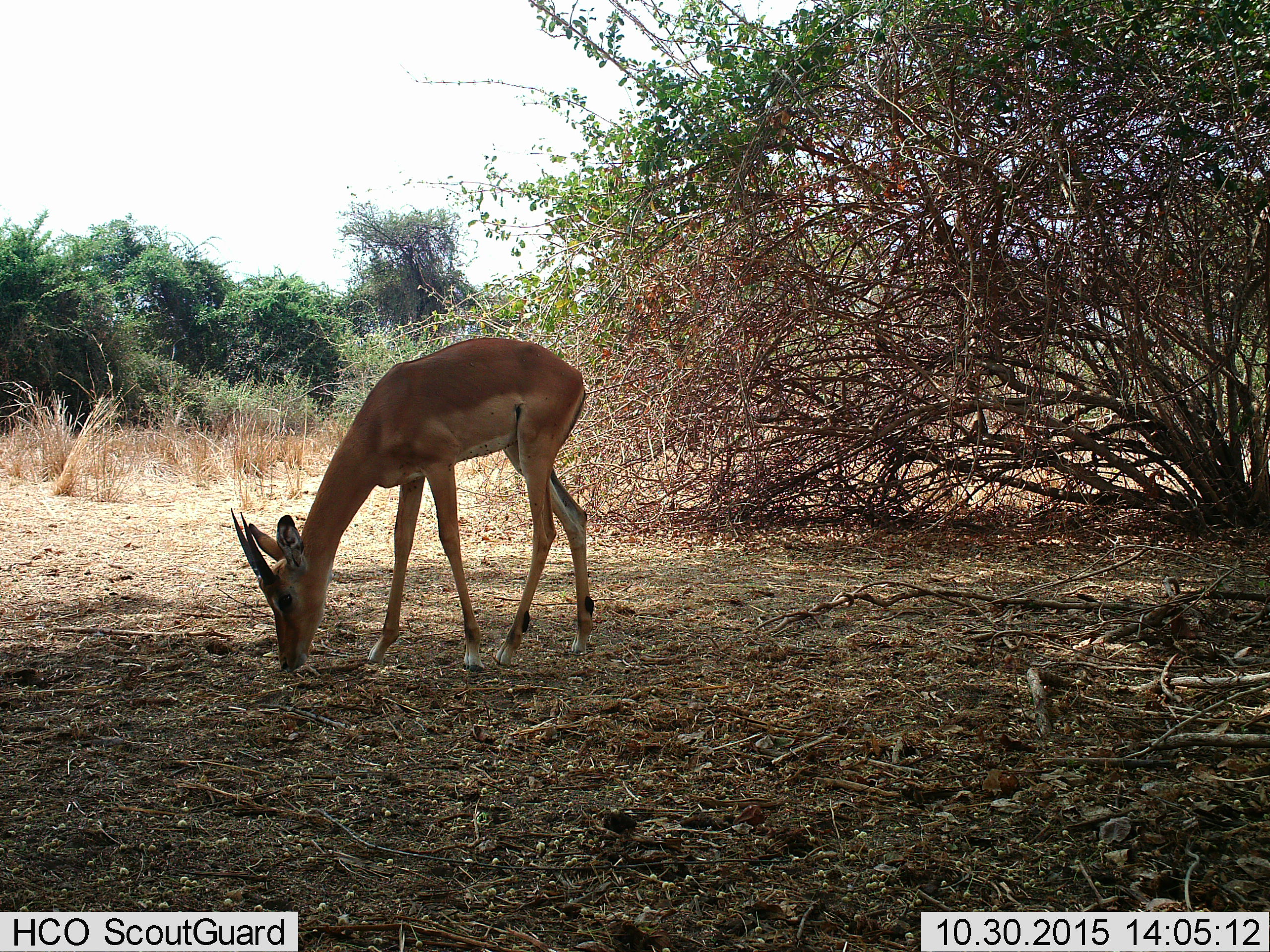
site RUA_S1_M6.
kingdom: Animalia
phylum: Chordata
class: Mammalia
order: Artiodactyla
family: Bovidae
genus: Aepyceros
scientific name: Aepyceros melampus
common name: impala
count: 1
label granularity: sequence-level